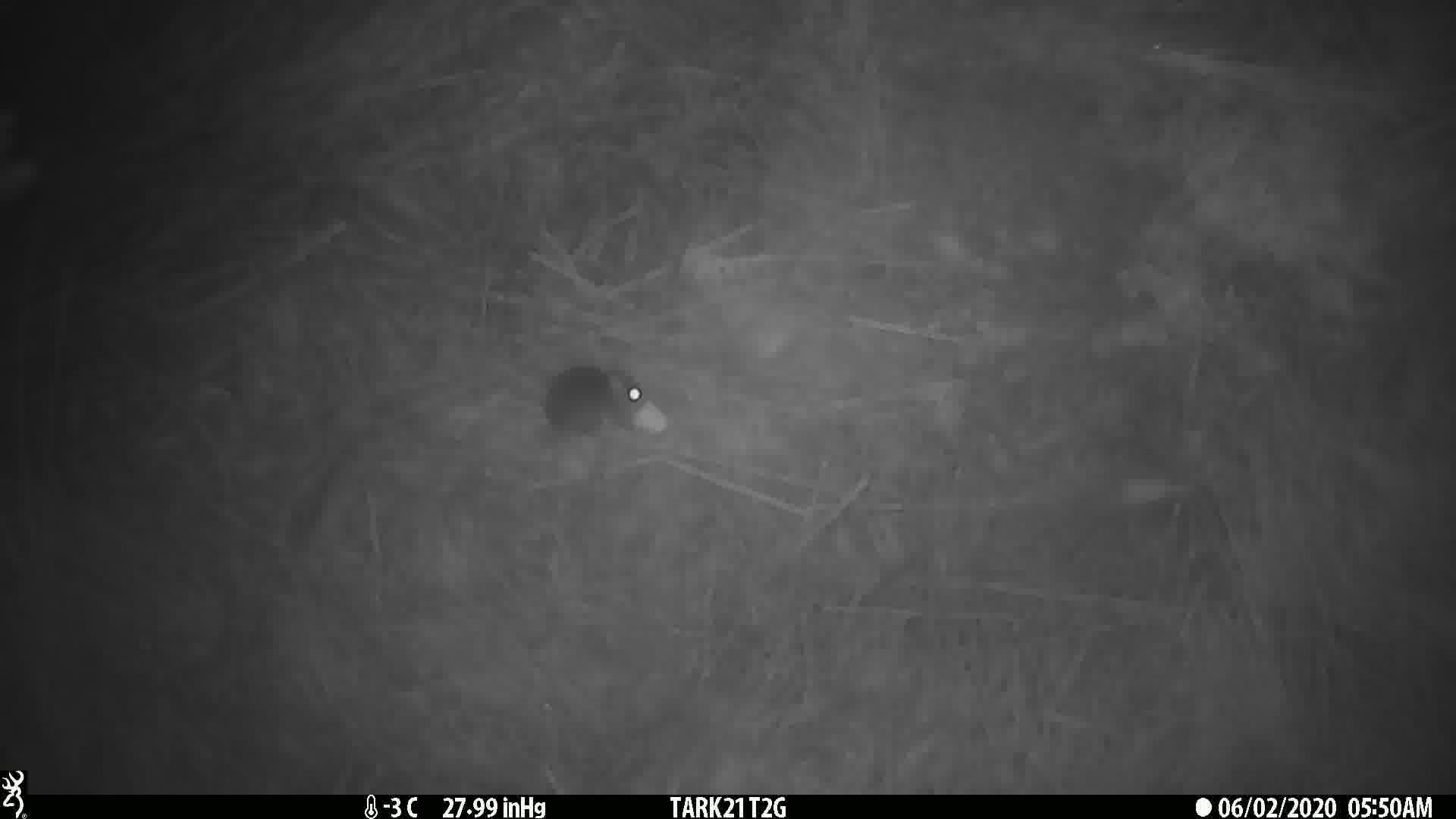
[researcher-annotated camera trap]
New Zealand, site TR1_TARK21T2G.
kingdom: Animalia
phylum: Chordata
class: Mammalia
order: Rodentia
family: Muridae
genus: Mus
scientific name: Mus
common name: mouse